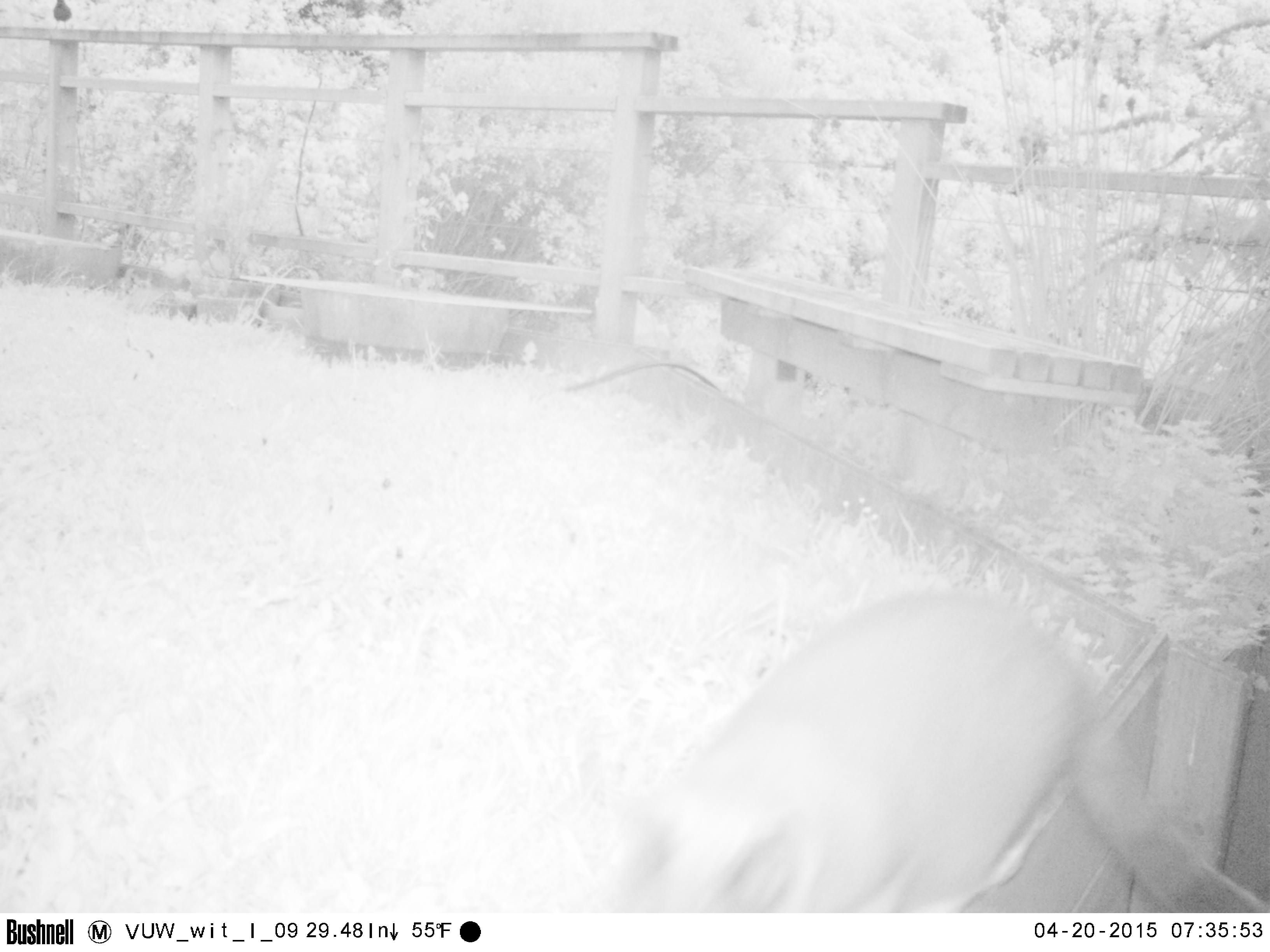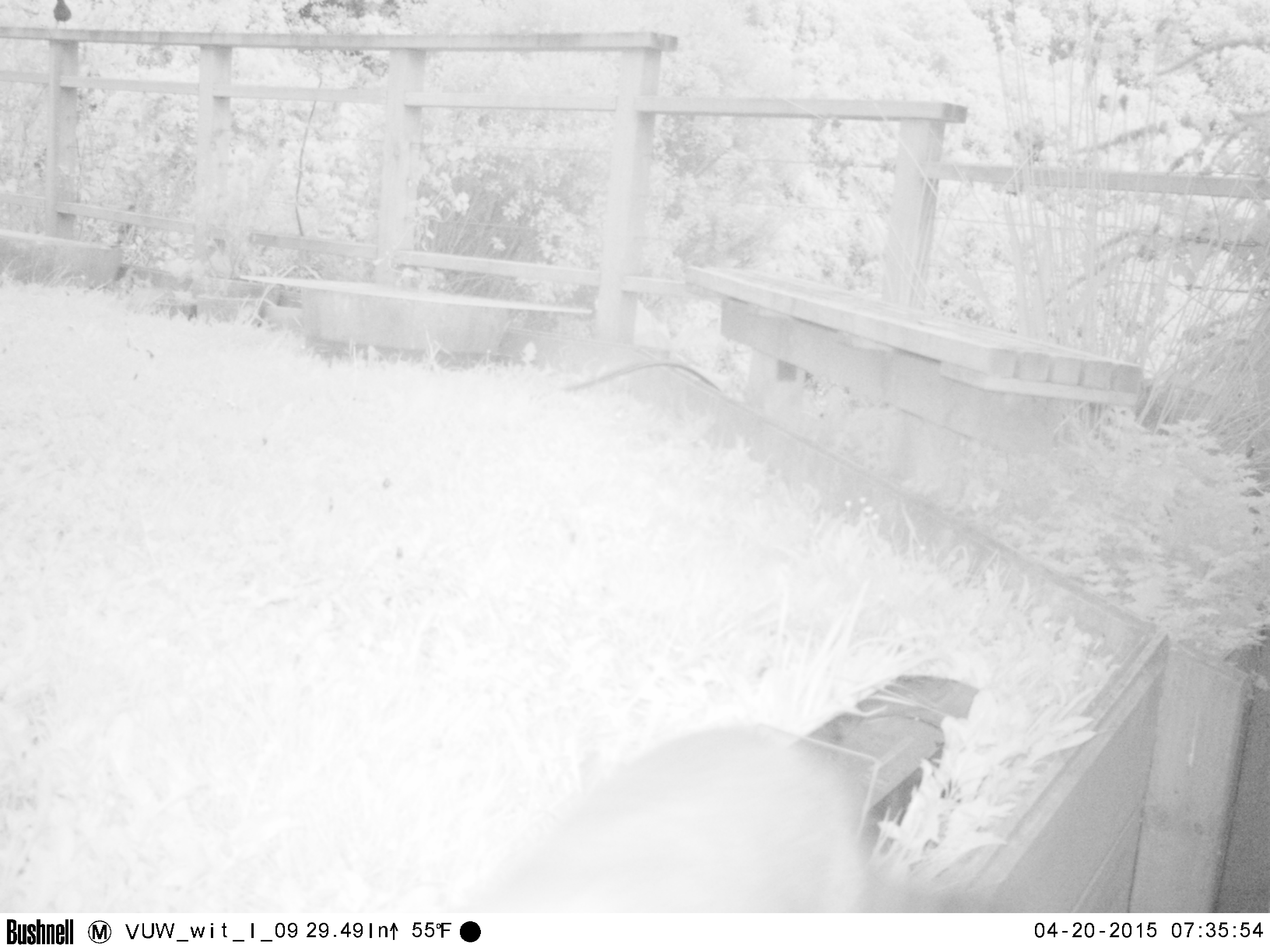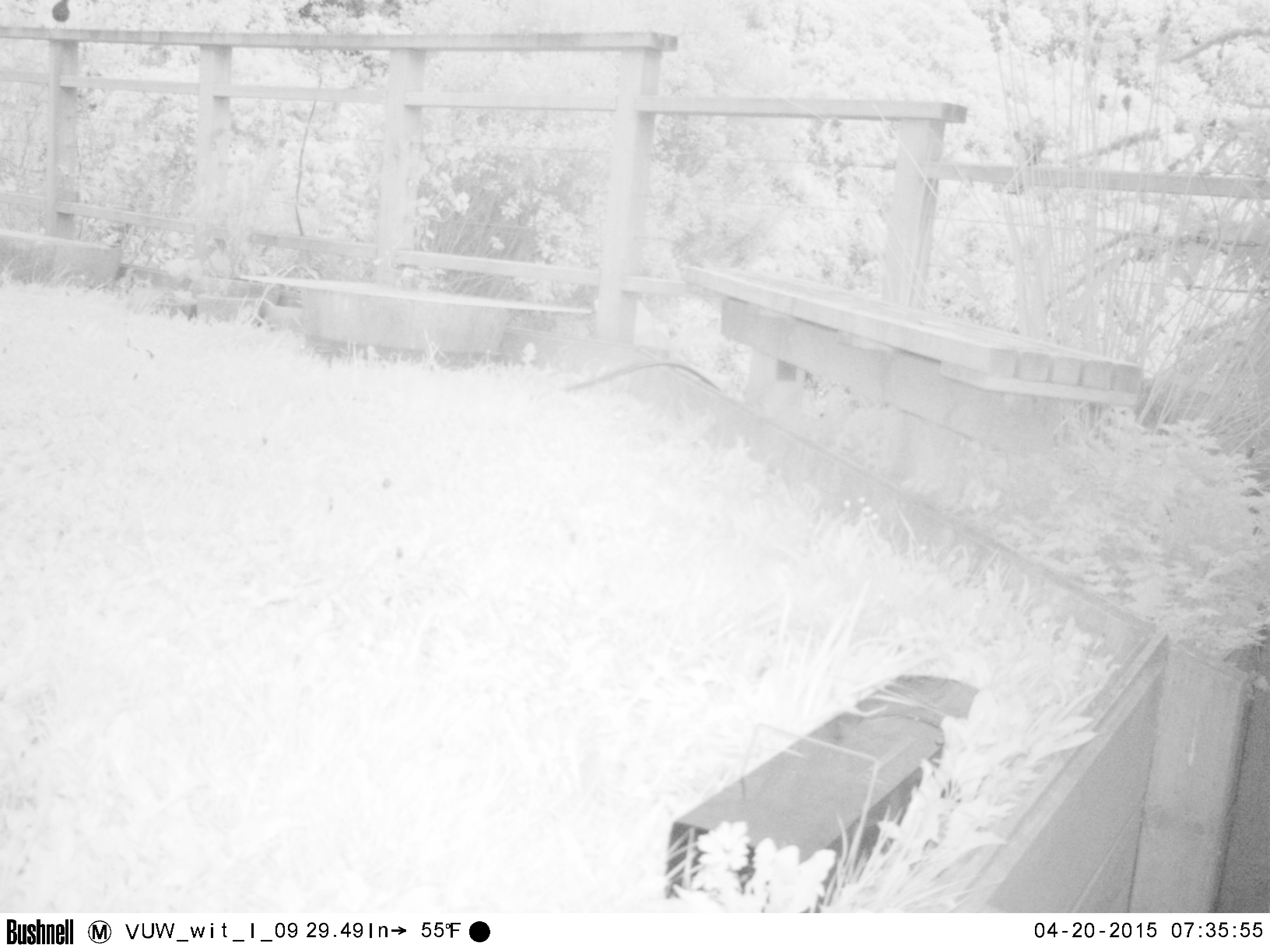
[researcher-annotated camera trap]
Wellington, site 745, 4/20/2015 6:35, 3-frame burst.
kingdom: Animalia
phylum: Chordata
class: Mammalia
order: Carnivora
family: Felidae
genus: Felis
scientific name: Felis catus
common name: cat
Cat (Felis catus).